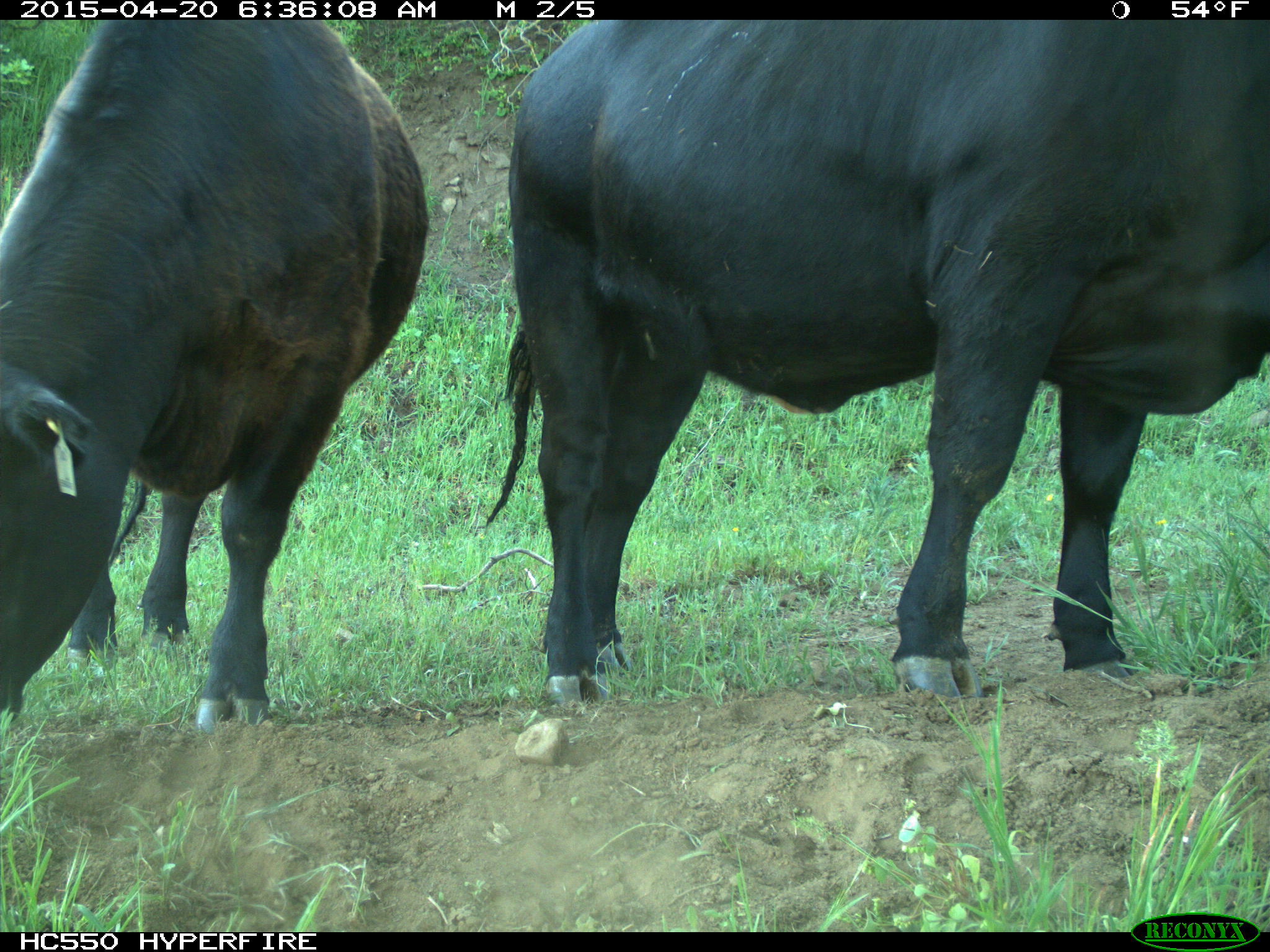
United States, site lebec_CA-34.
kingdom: Animalia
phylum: Chordata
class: Mammalia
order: Artiodactyla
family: Bovidae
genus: Bos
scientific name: Bos taurus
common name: domestic cow